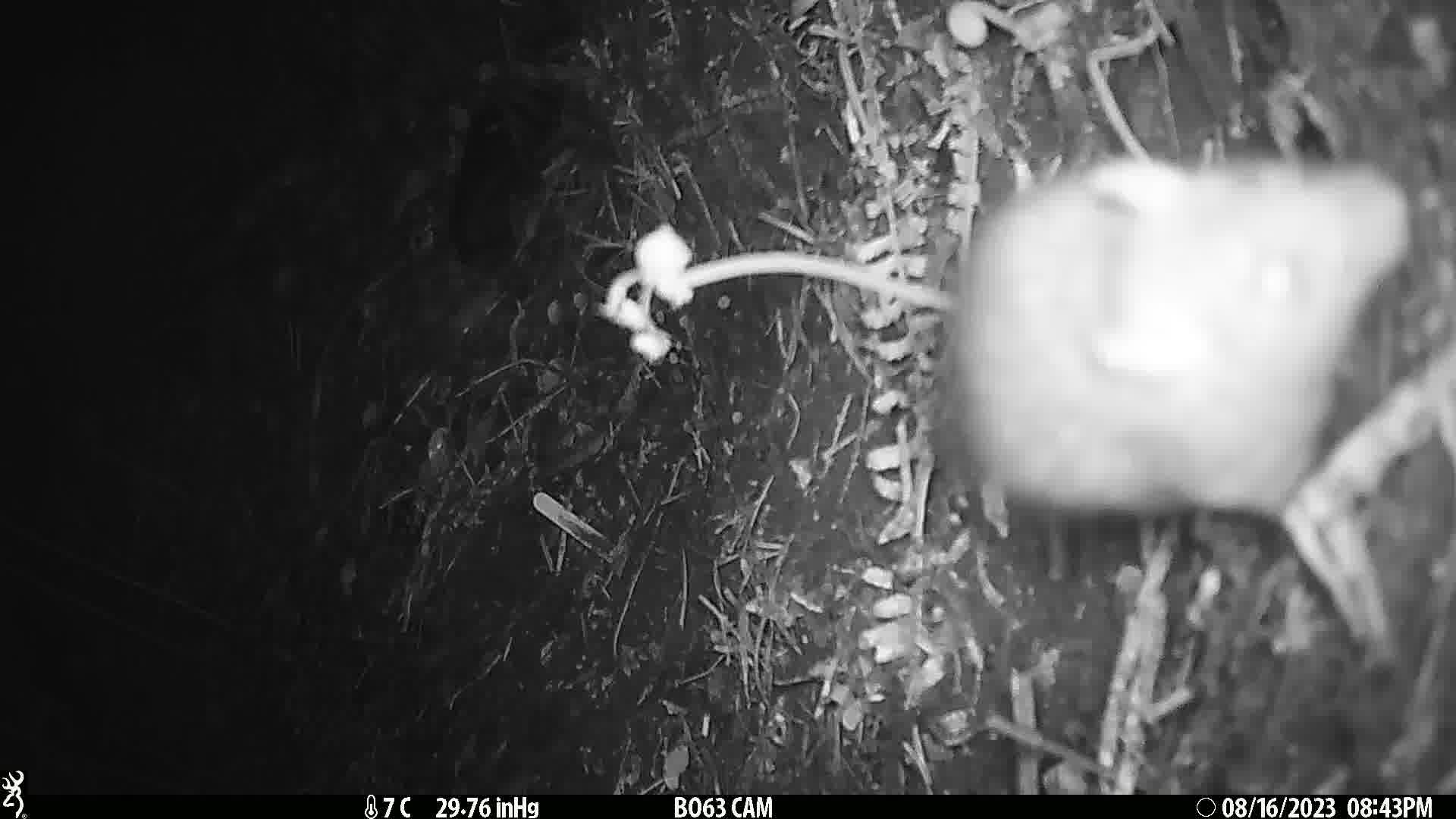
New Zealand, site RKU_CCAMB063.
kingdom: Animalia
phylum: Chordata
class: Mammalia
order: Rodentia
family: Muridae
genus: Rattus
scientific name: Rattus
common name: rat